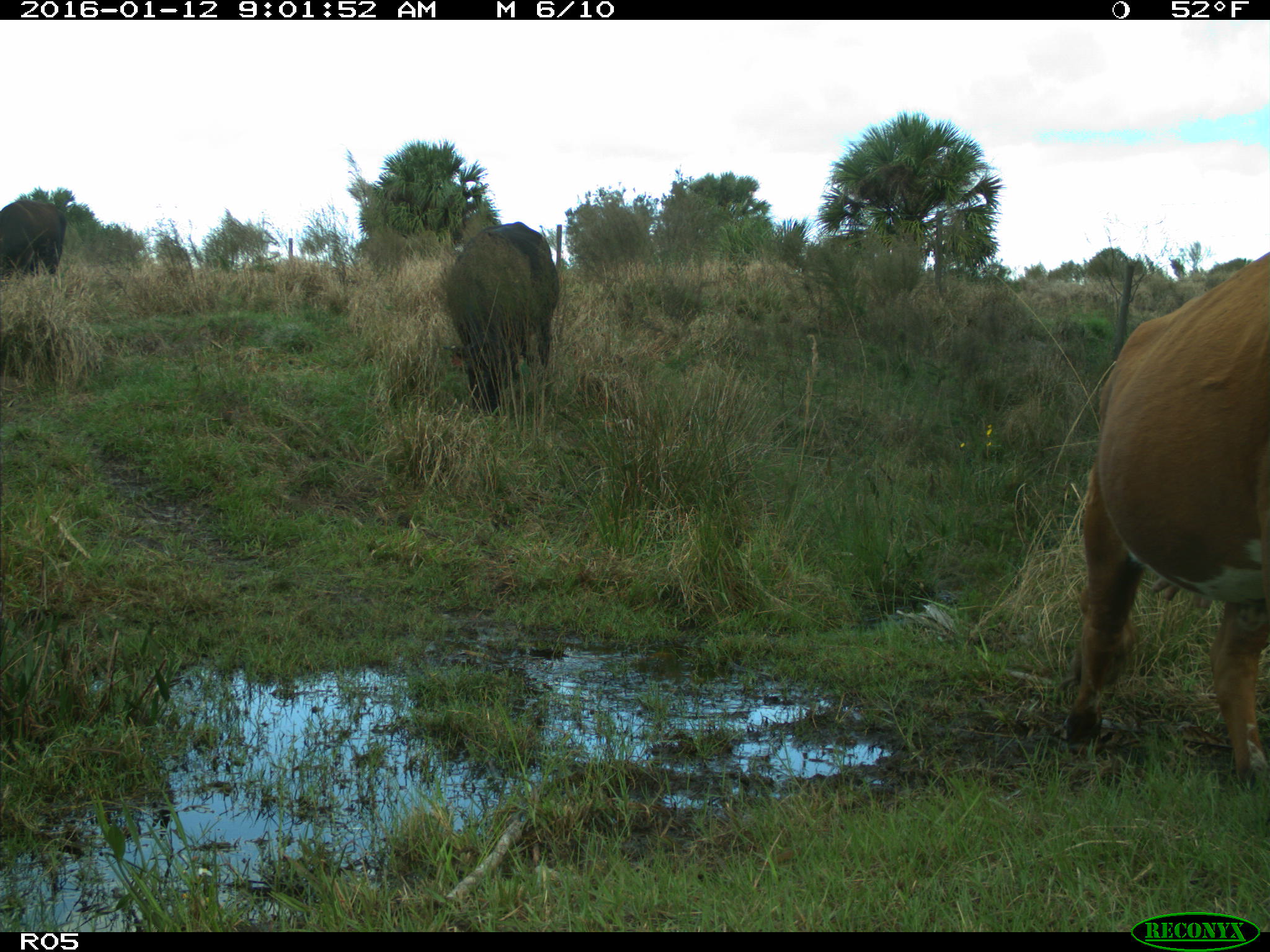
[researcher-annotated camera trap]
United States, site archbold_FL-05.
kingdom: Animalia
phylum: Chordata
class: Mammalia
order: Artiodactyla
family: Bovidae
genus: Bos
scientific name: Bos taurus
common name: domestic cow